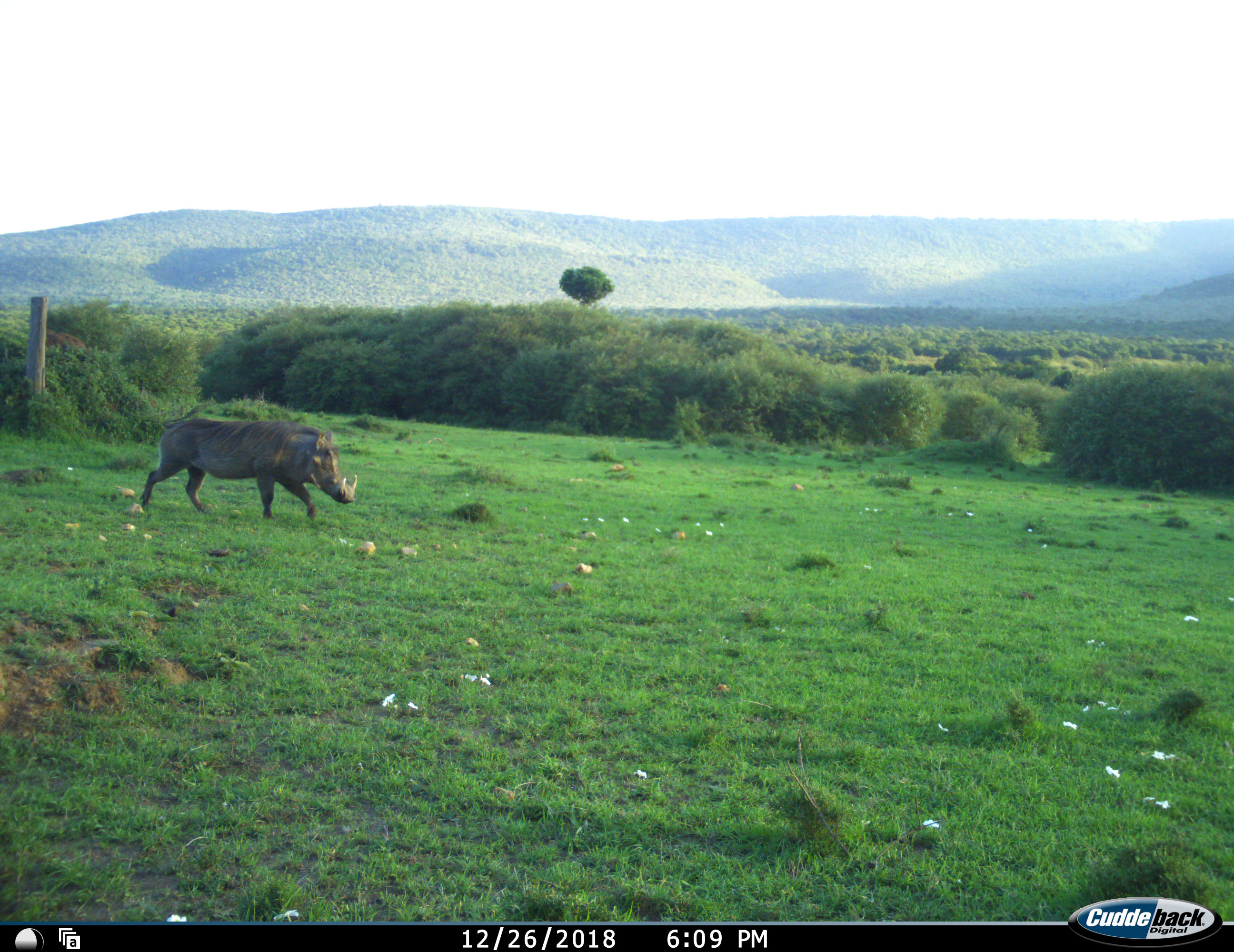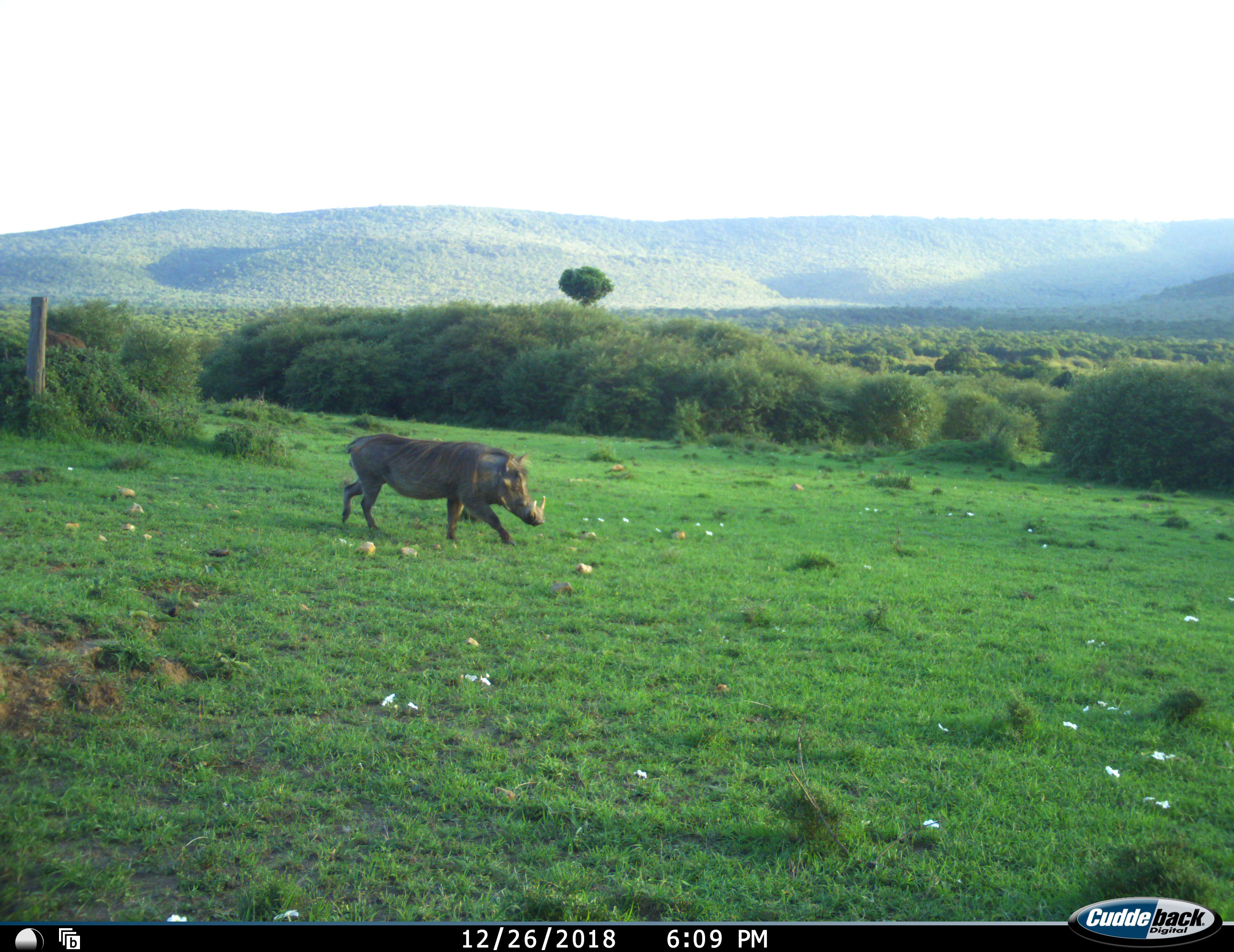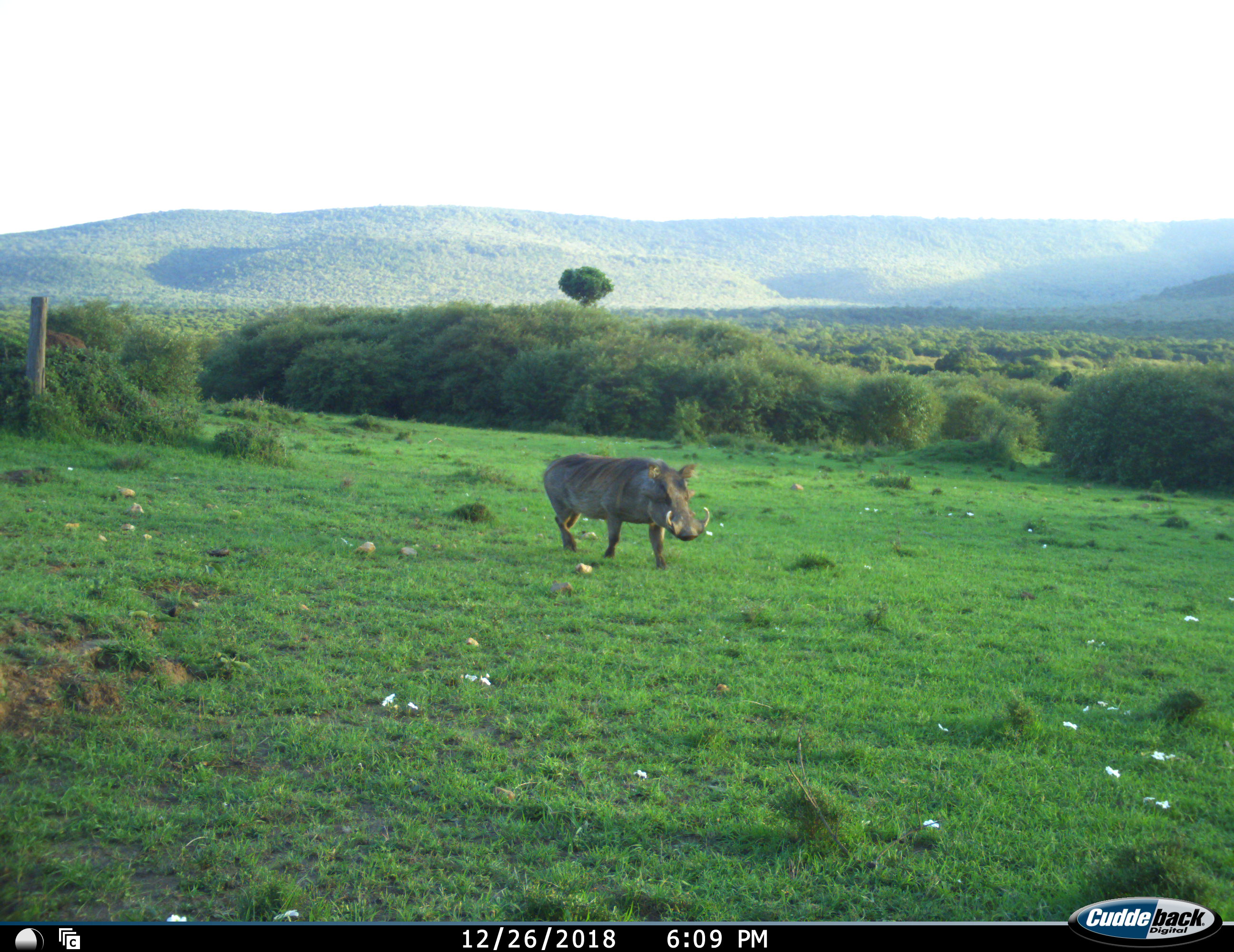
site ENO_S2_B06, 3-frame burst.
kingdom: Animalia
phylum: Chordata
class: Mammalia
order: Artiodactyla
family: Suidae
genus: Phacochoerus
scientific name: Phacochoerus africanus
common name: warthog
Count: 1.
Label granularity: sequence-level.